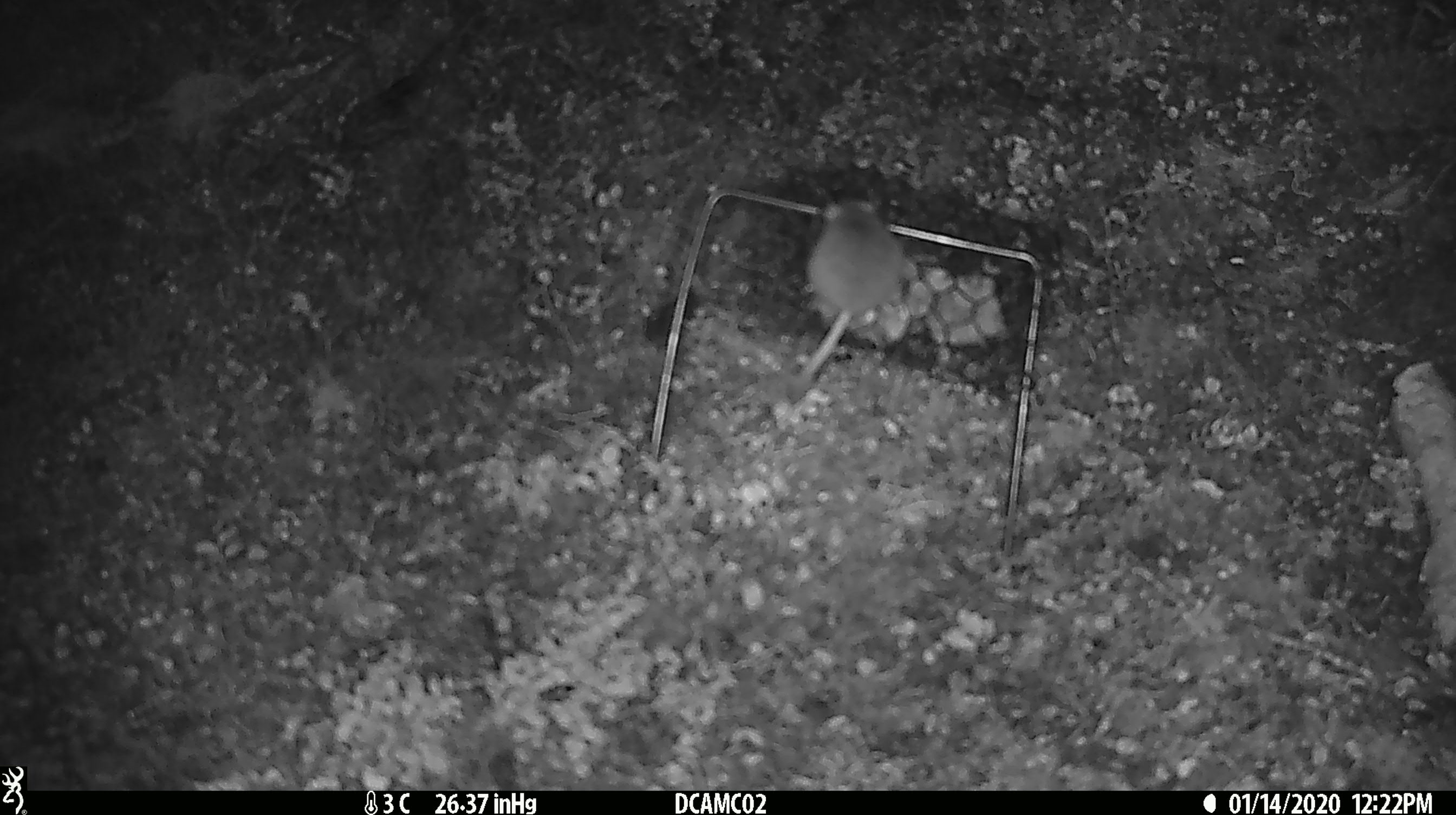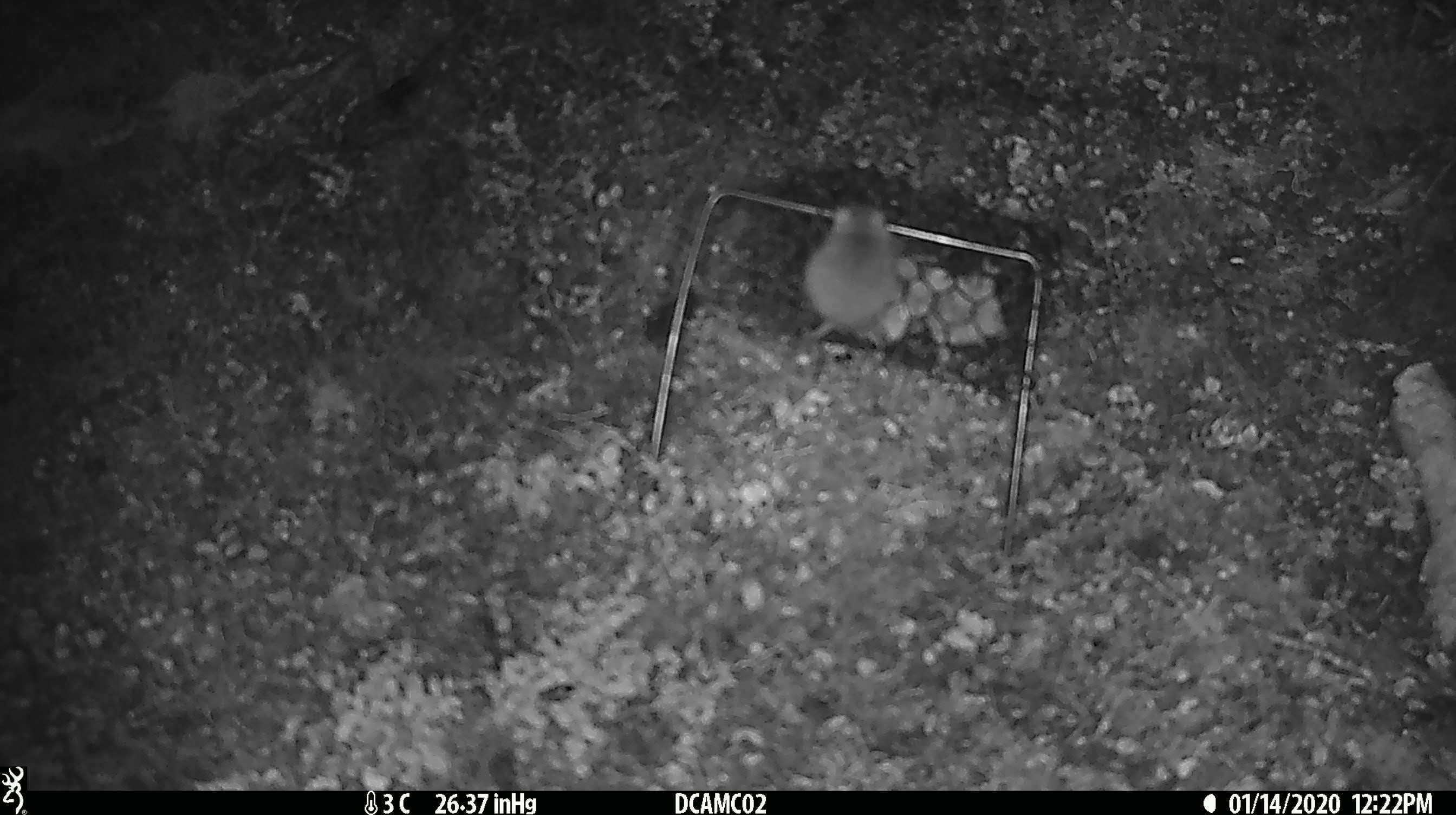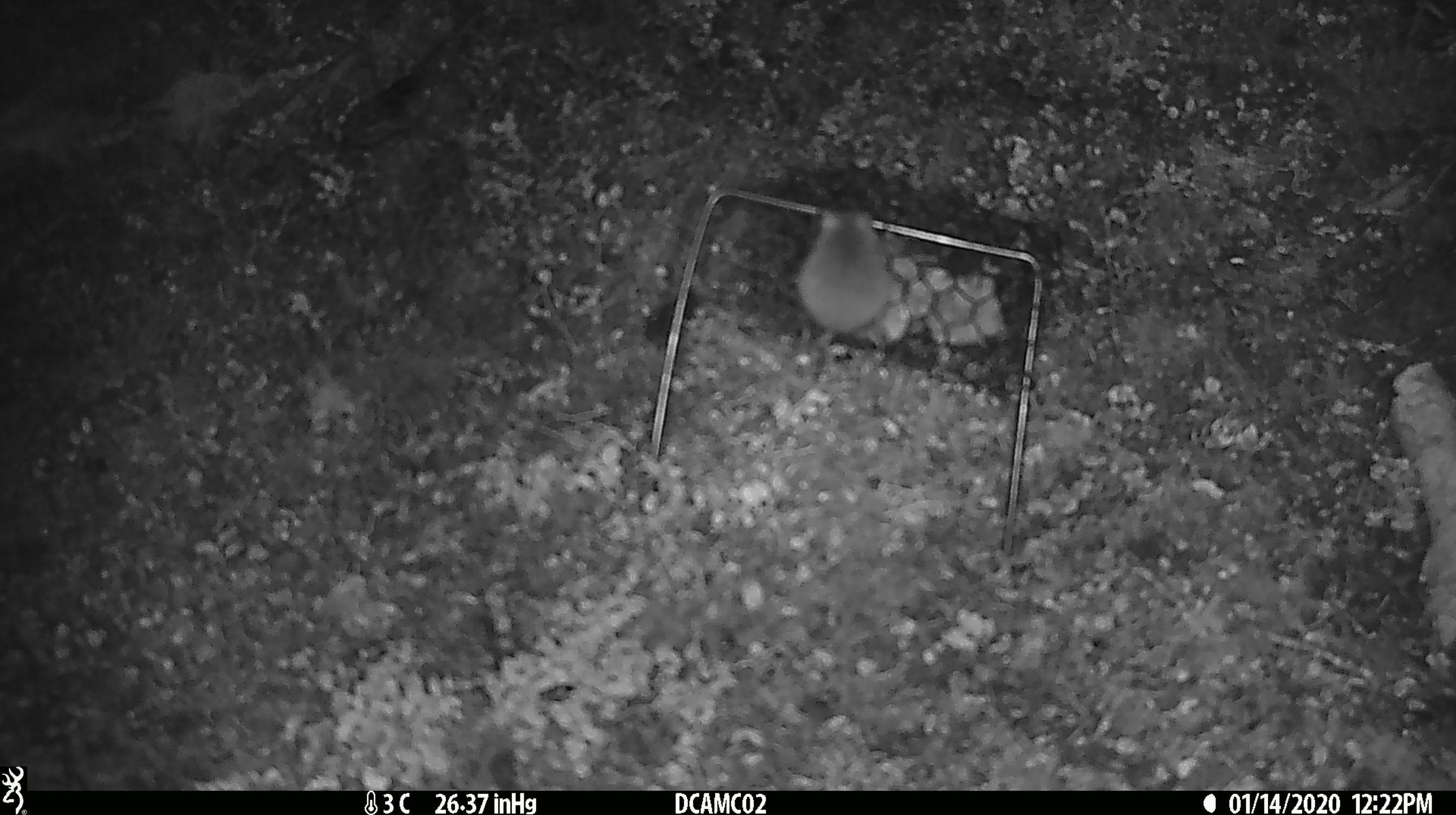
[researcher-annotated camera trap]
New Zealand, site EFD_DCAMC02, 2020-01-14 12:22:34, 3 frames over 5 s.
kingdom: Animalia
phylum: Chordata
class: Mammalia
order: Rodentia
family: Muridae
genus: Mus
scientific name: Mus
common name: mouse